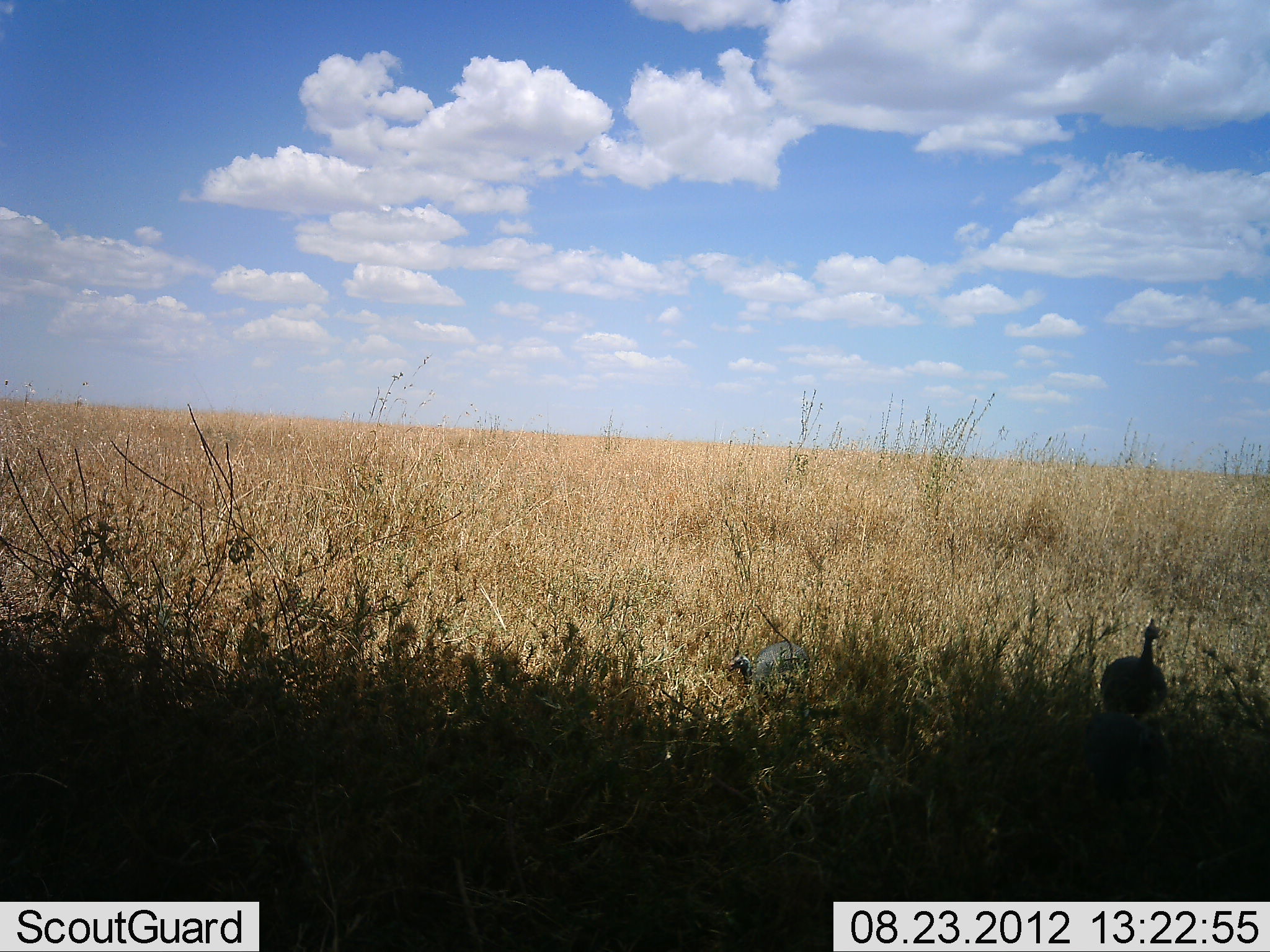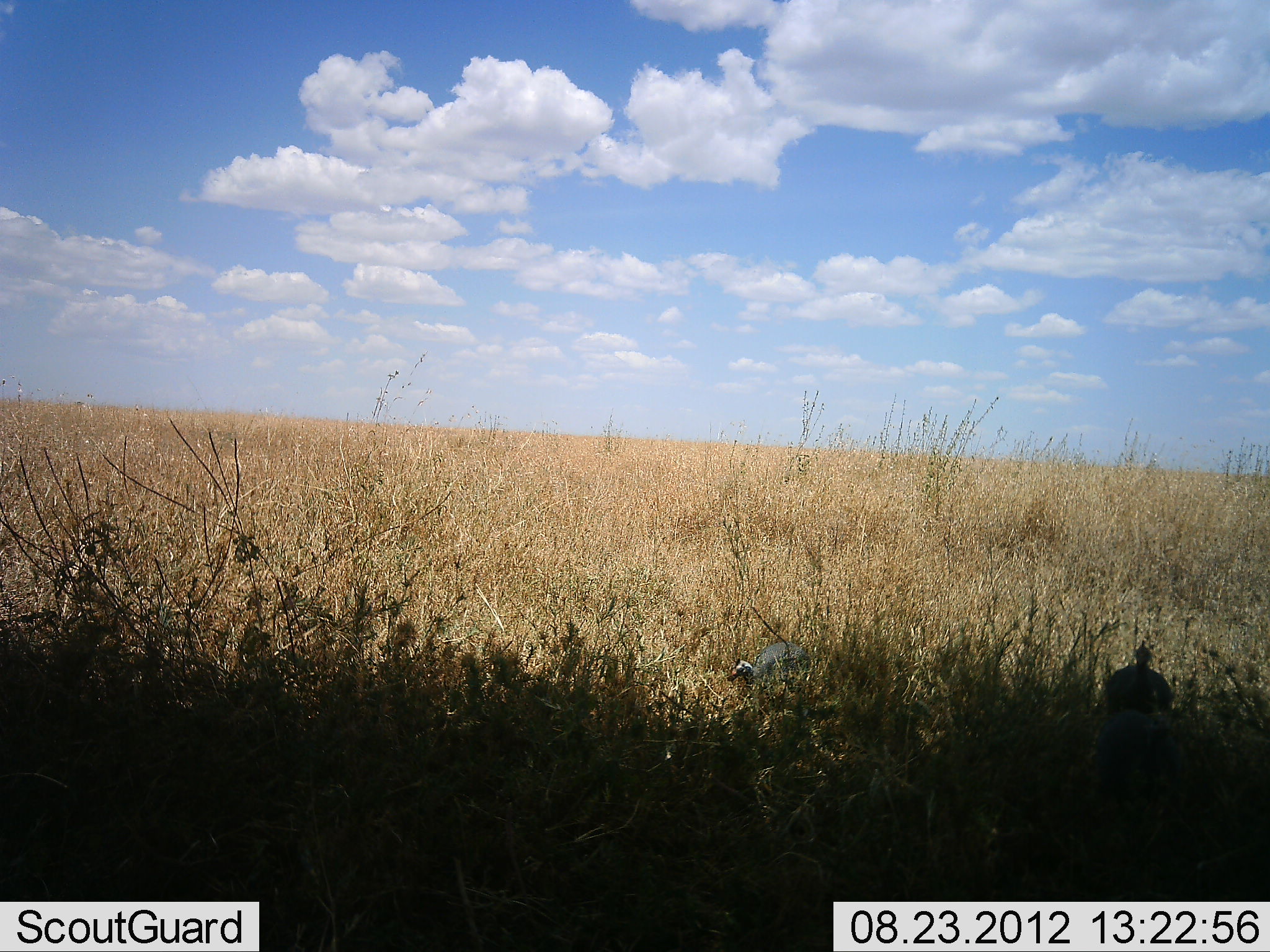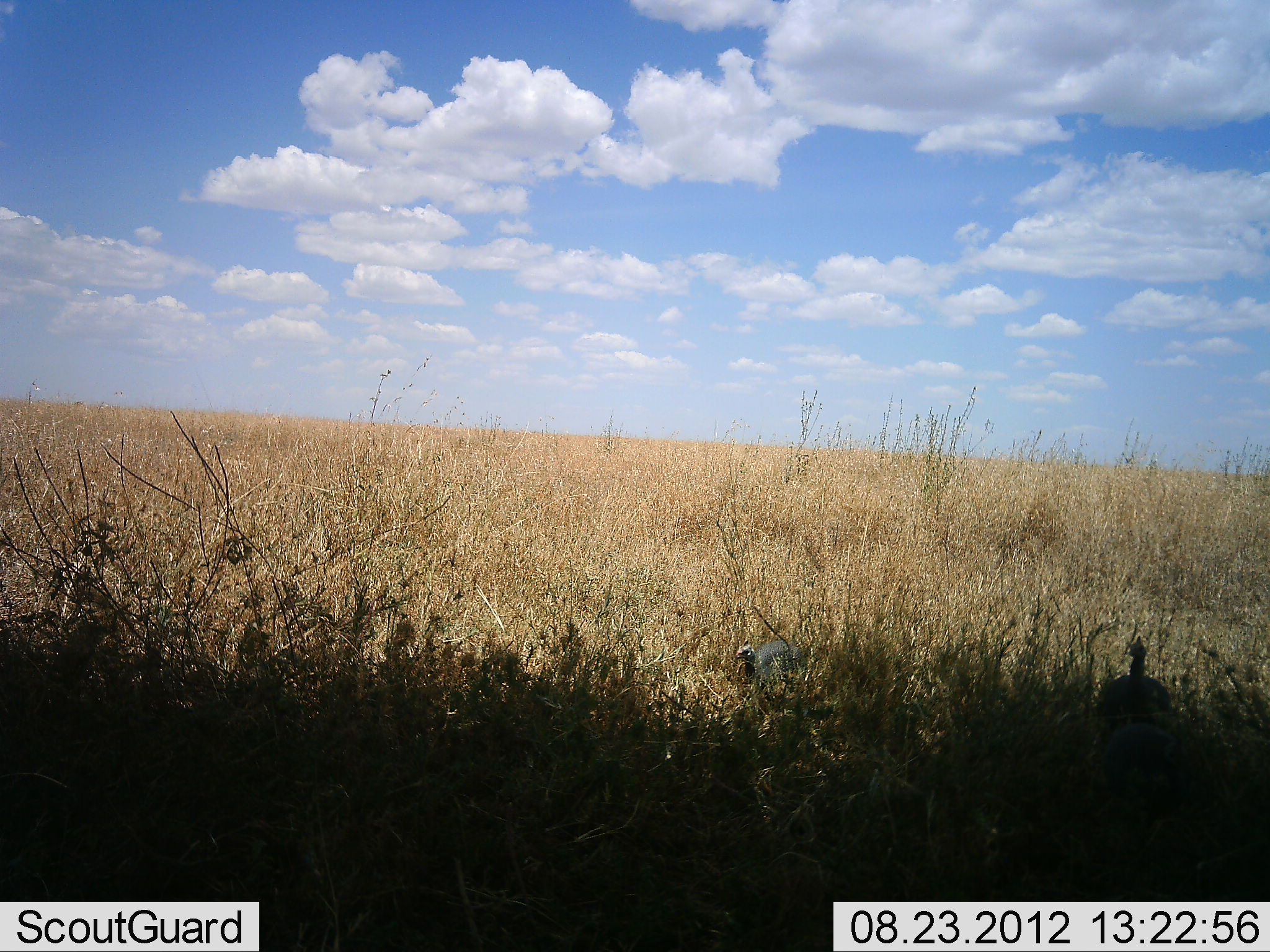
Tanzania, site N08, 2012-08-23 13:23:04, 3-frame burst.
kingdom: Animalia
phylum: Chordata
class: Aves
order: Galliformes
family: Numididae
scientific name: Numididae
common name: guinea fowl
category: guineafowl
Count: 2.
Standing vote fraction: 70%.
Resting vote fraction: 0%.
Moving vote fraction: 40%.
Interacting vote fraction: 0%.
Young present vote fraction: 0%.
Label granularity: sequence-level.